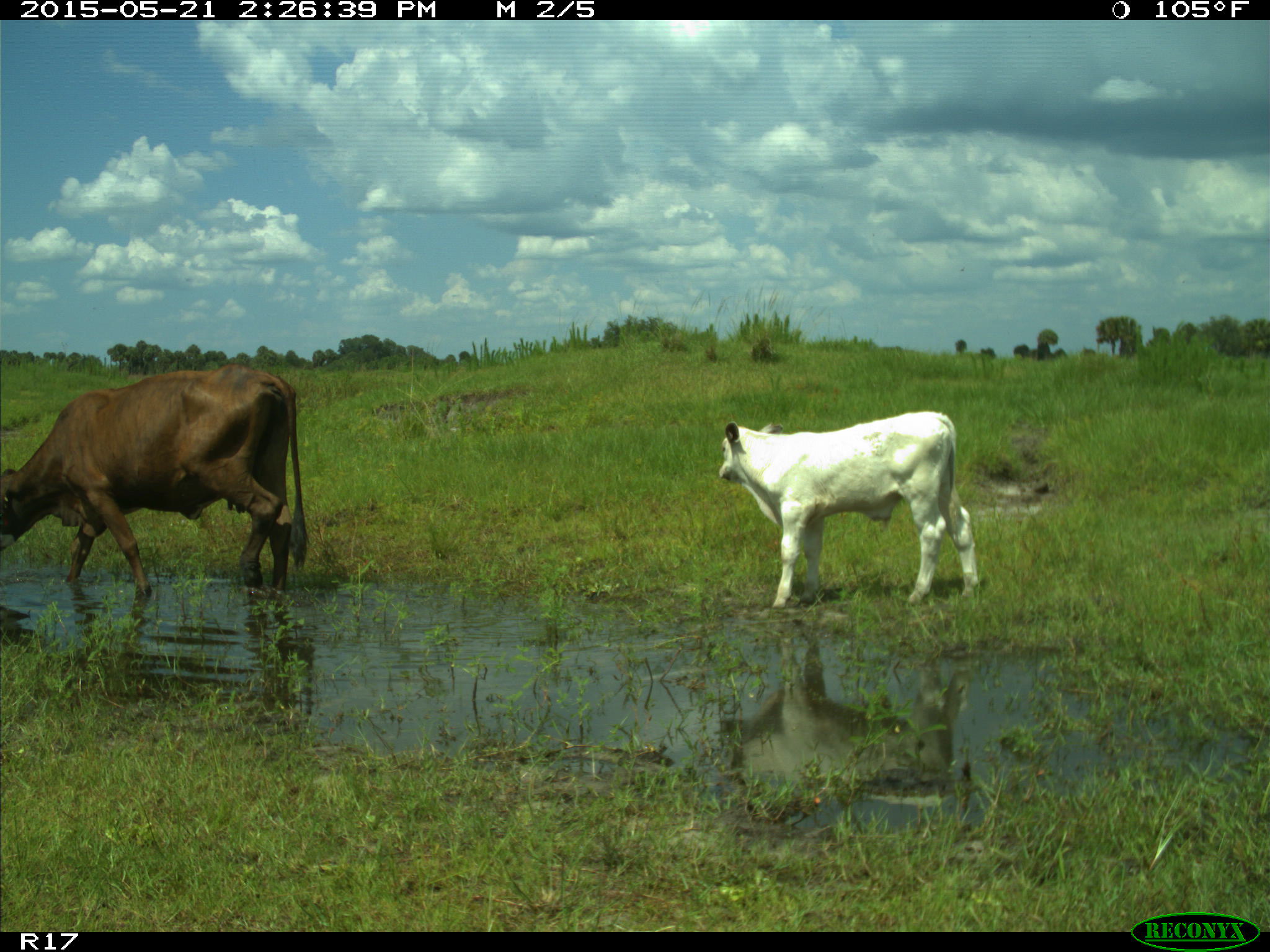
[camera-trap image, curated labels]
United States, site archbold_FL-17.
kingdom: Animalia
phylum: Chordata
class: Mammalia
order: Artiodactyla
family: Bovidae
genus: Bos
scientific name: Bos taurus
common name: domestic cow